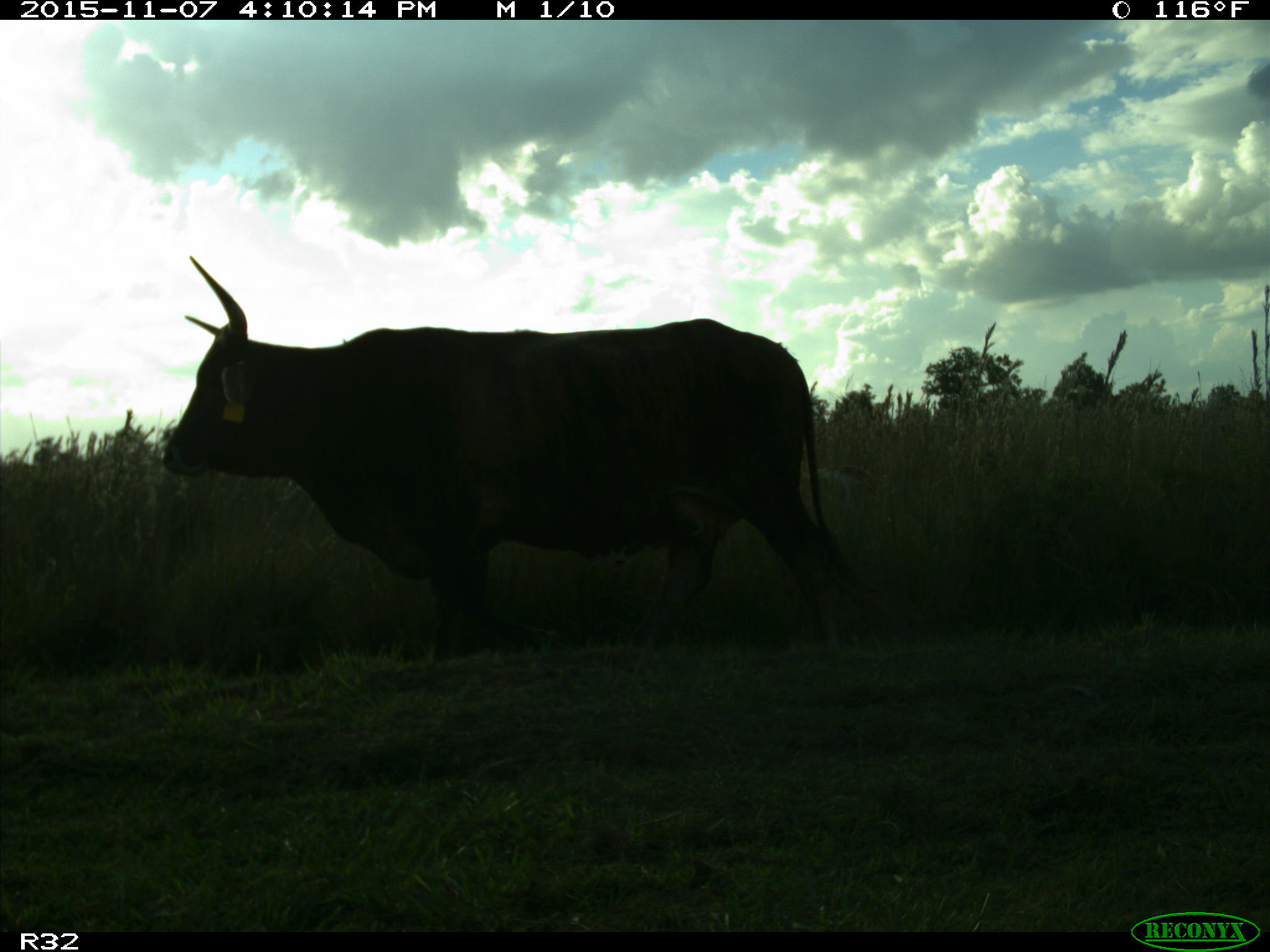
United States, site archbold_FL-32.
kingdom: Animalia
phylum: Chordata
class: Mammalia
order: Artiodactyla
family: Bovidae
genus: Bos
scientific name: Bos taurus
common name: domestic cow